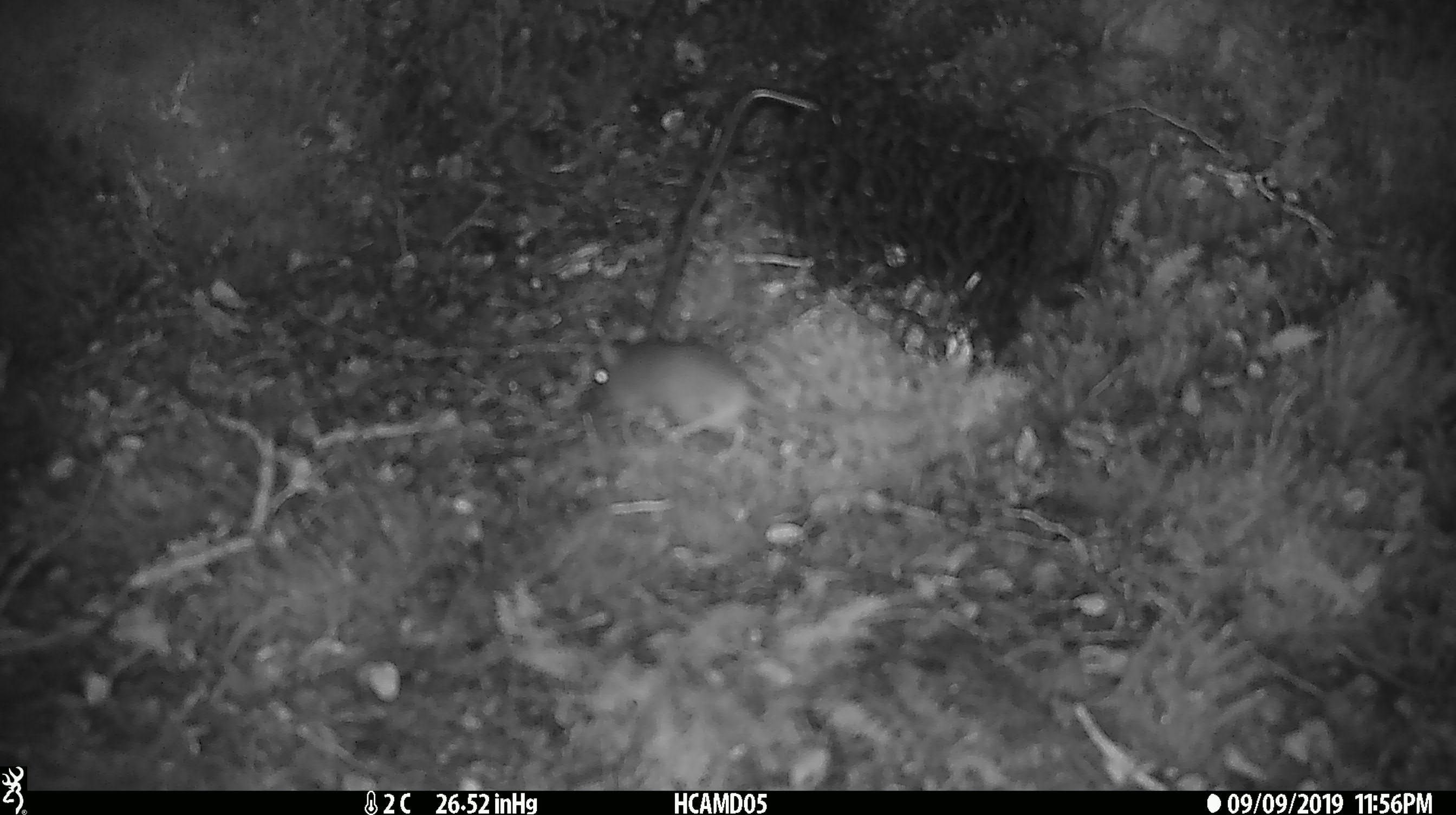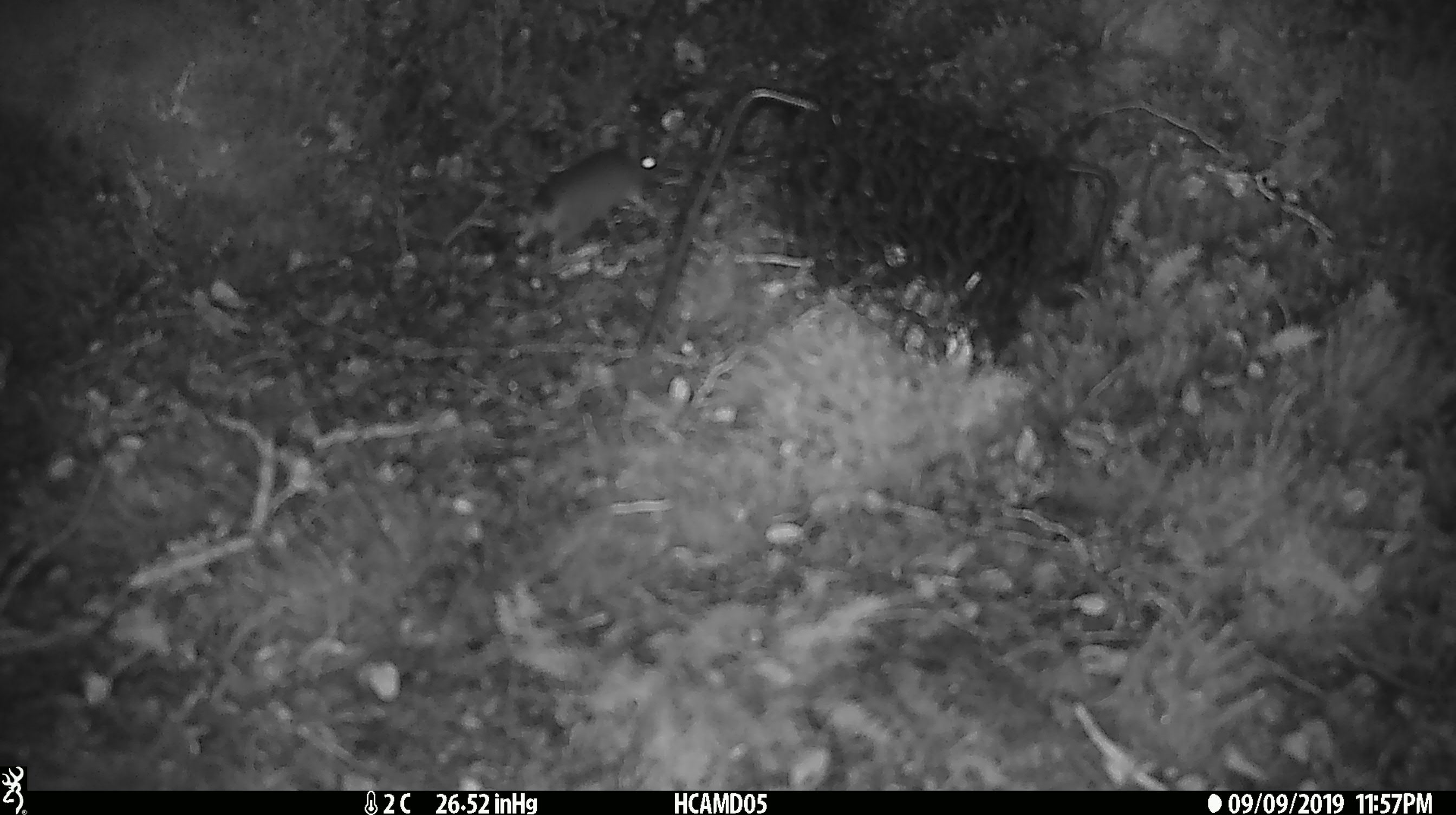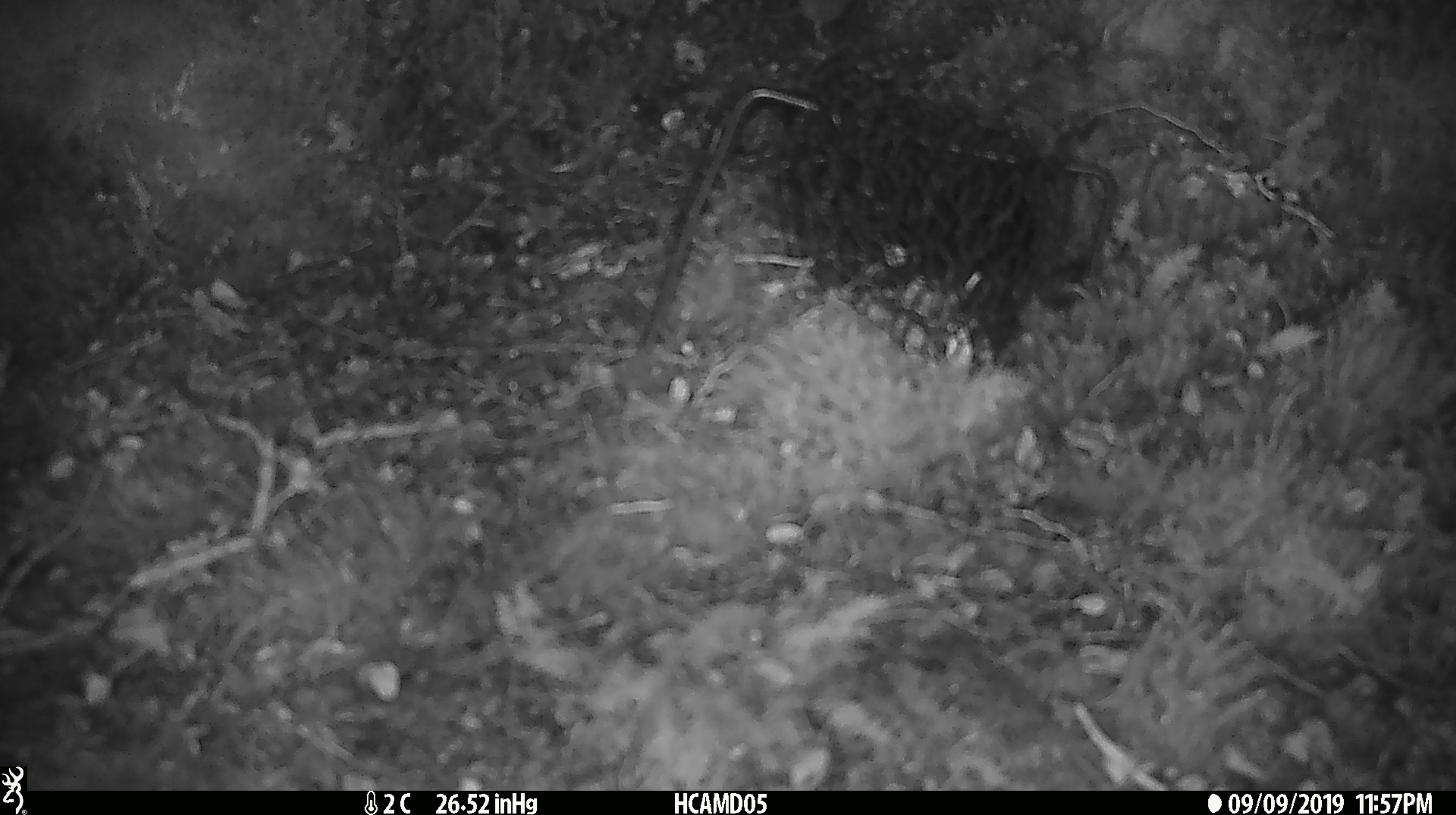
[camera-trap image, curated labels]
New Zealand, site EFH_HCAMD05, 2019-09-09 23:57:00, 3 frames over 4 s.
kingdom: Animalia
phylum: Chordata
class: Mammalia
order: Rodentia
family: Muridae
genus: Mus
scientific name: Mus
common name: mouse